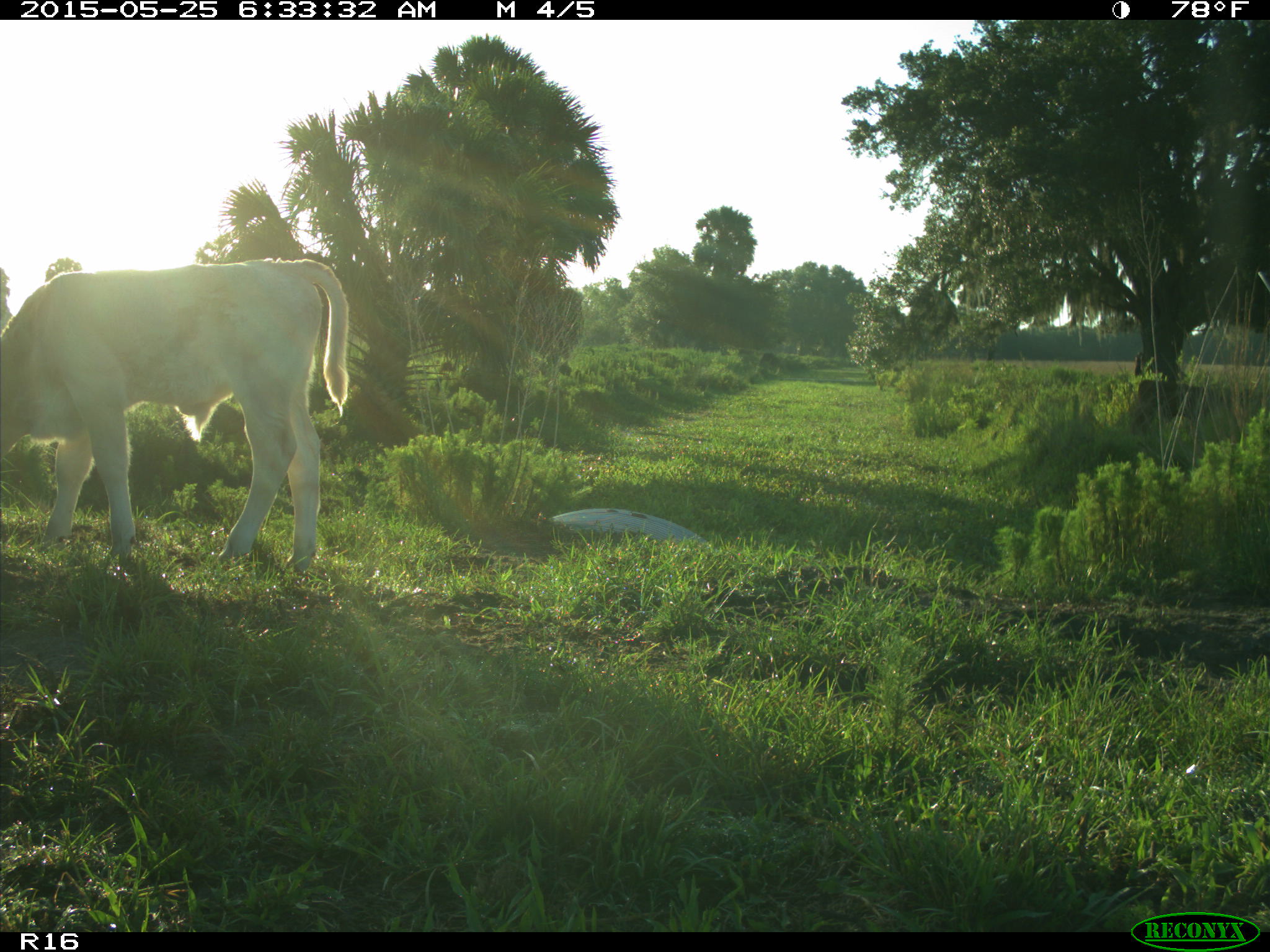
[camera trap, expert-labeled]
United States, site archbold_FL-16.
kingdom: Animalia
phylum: Chordata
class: Mammalia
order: Artiodactyla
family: Bovidae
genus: Bos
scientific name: Bos taurus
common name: domestic cow